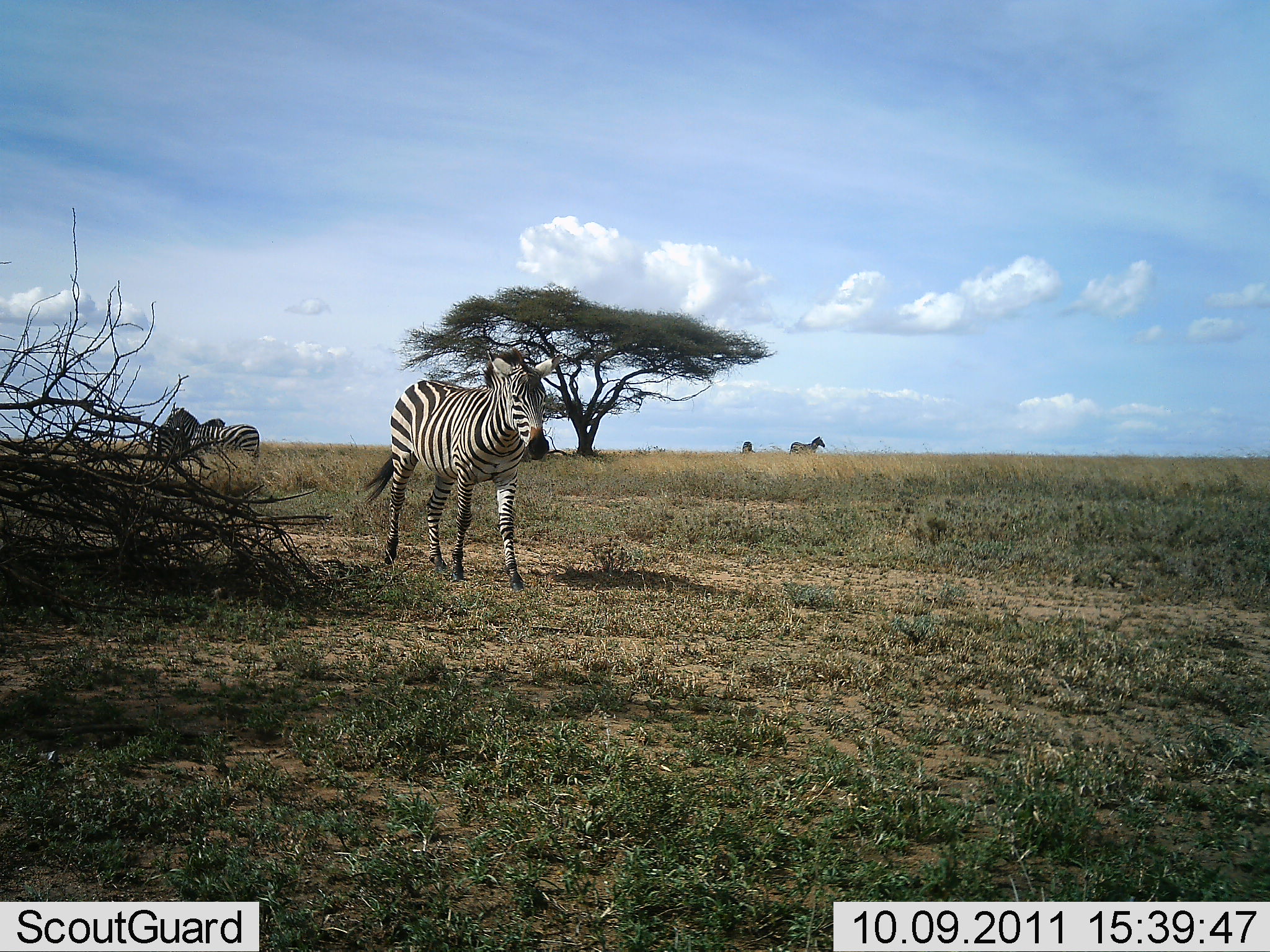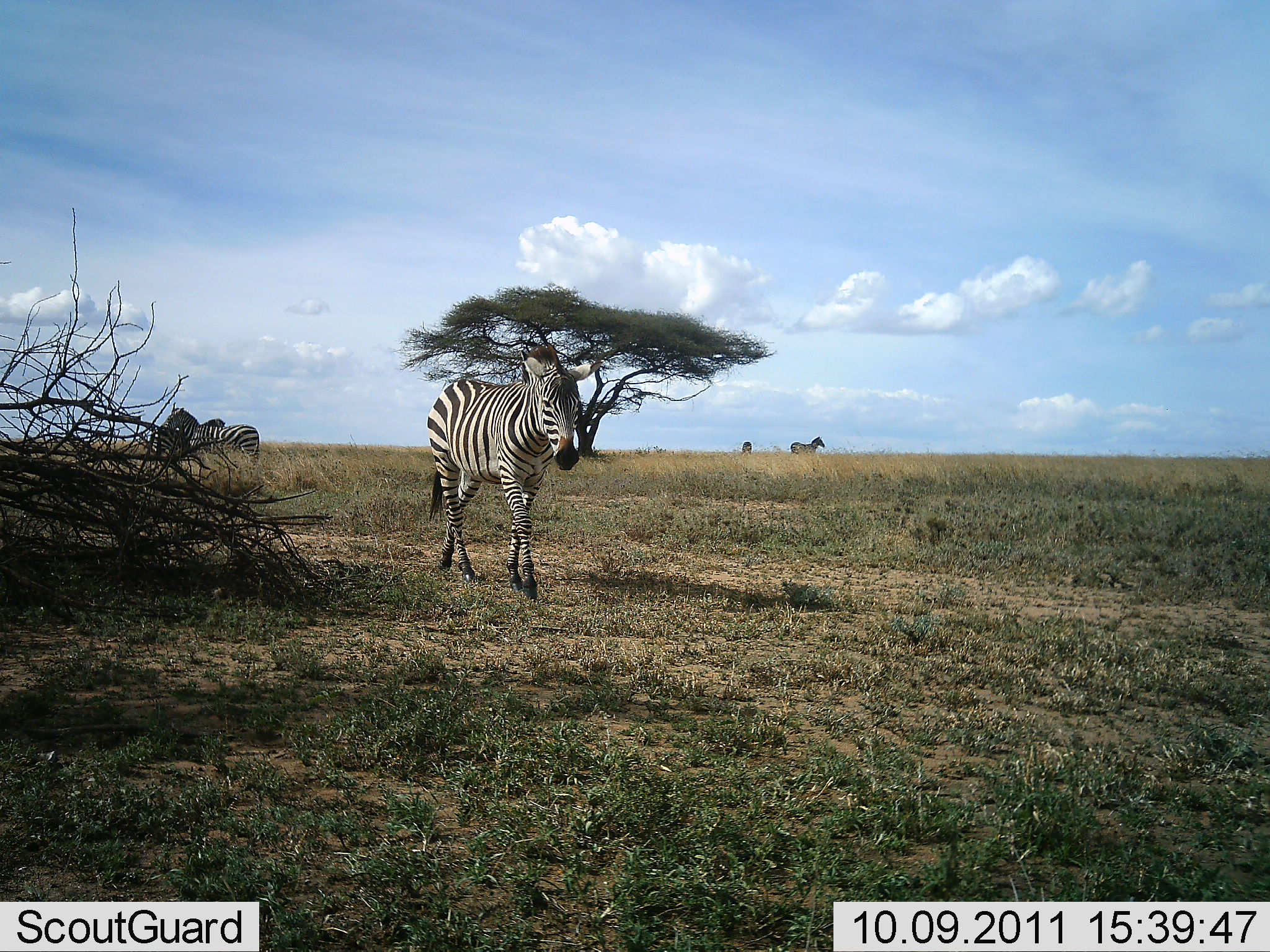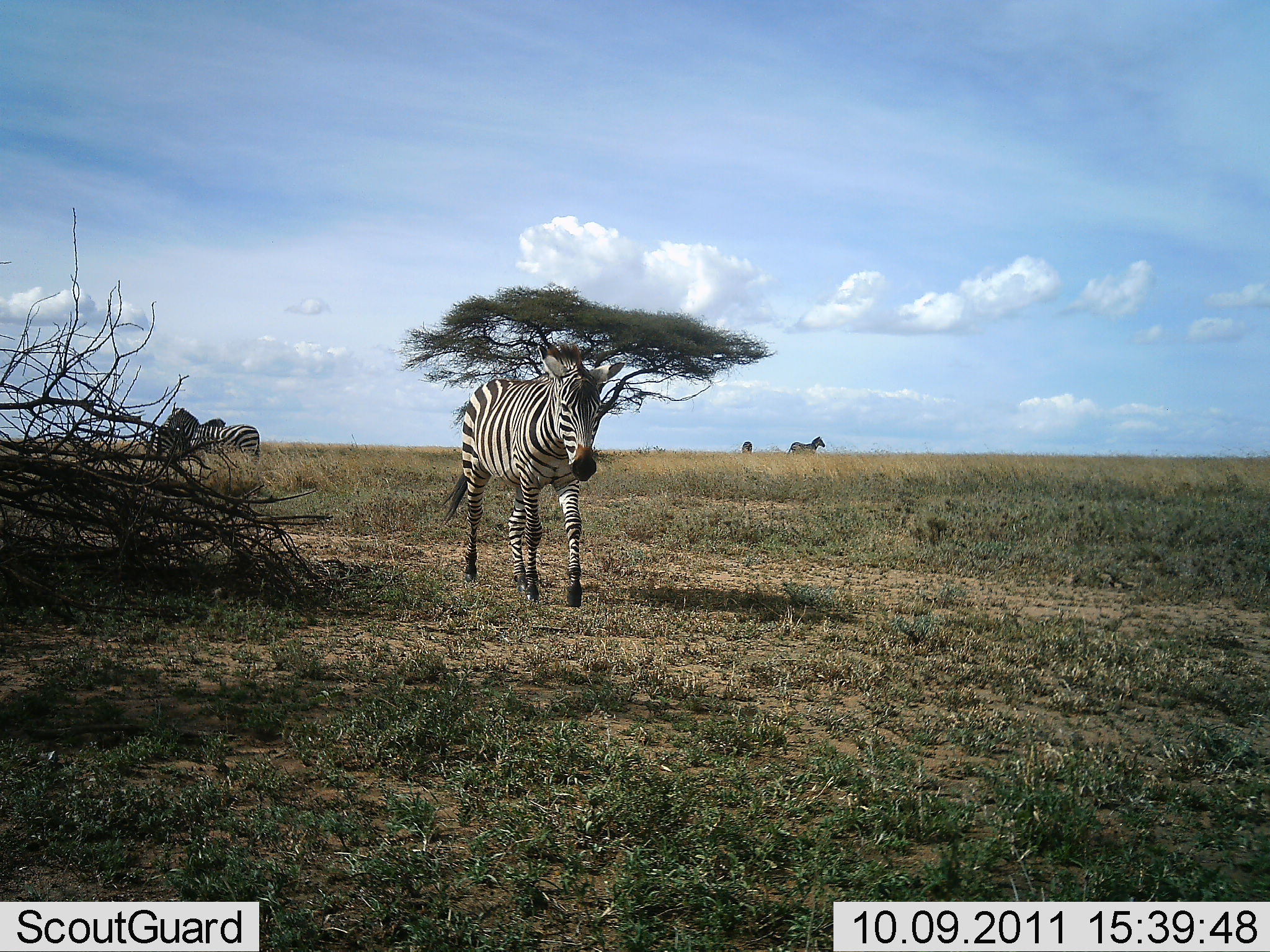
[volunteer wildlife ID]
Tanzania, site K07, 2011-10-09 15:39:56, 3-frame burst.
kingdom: Animalia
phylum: Chordata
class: Mammalia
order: Perissodactyla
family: Equidae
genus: Equus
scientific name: Equus quagga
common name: plains zebra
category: zebra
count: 5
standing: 82%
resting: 0%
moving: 100%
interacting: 0%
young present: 0%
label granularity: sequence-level